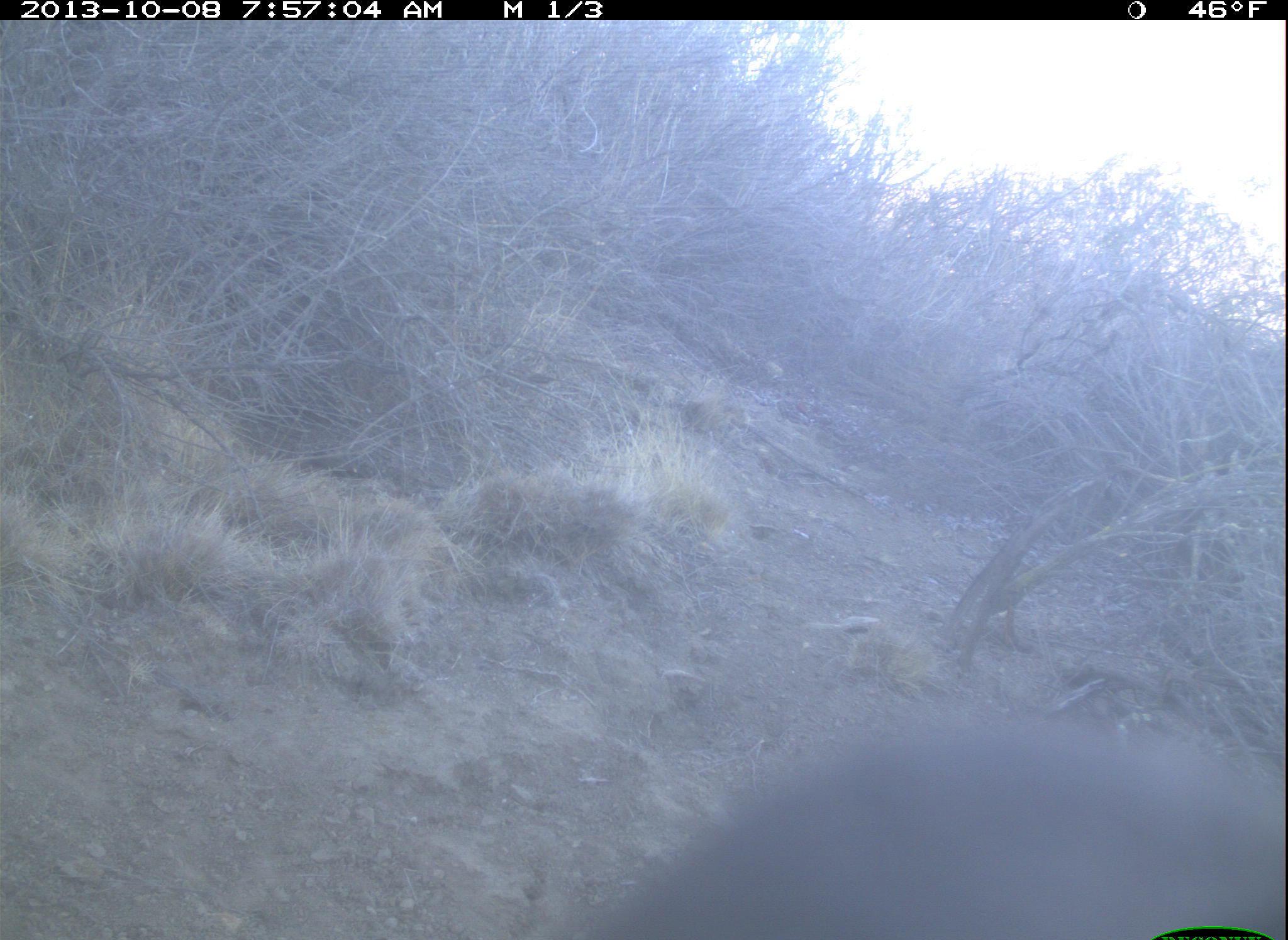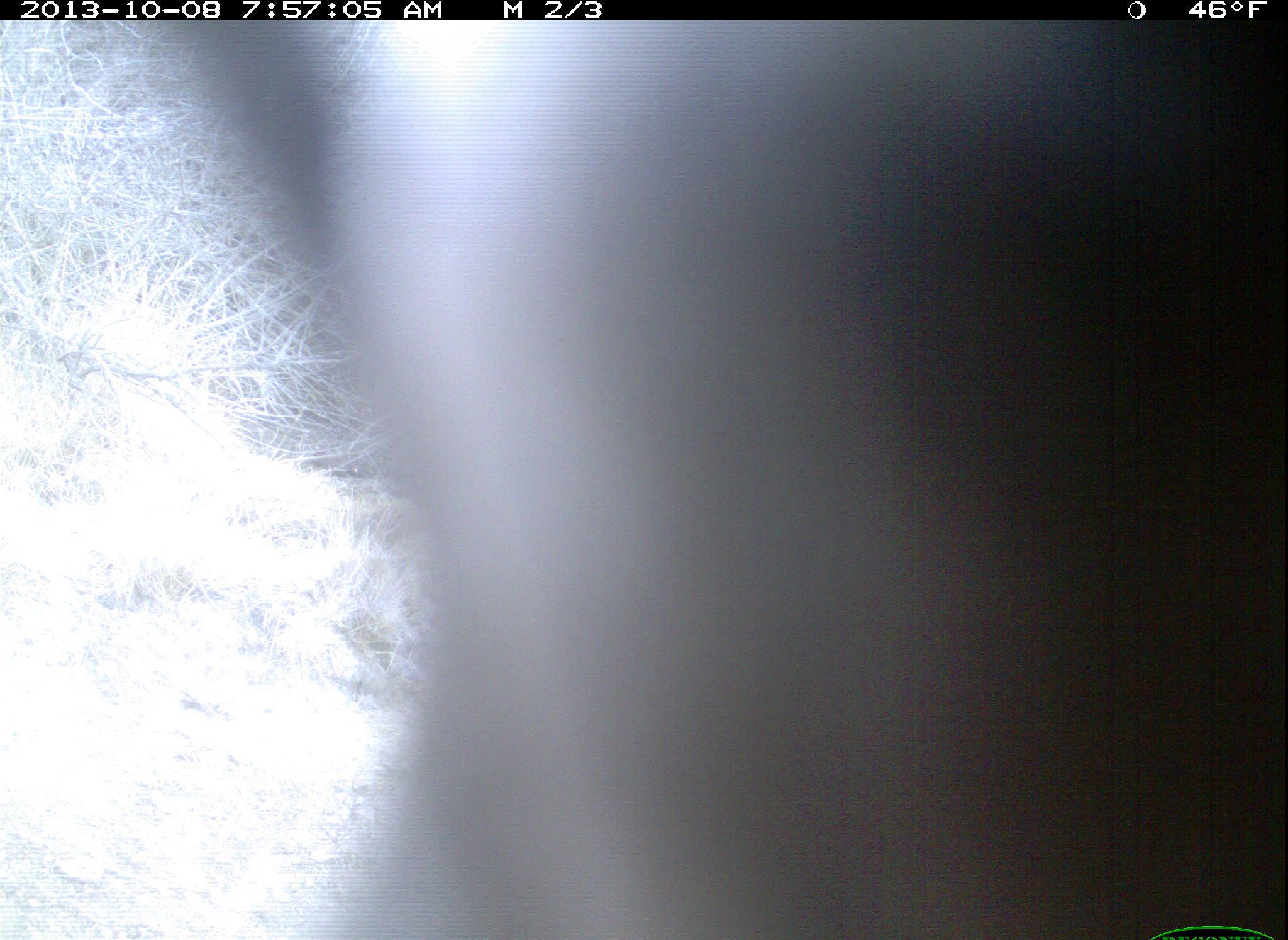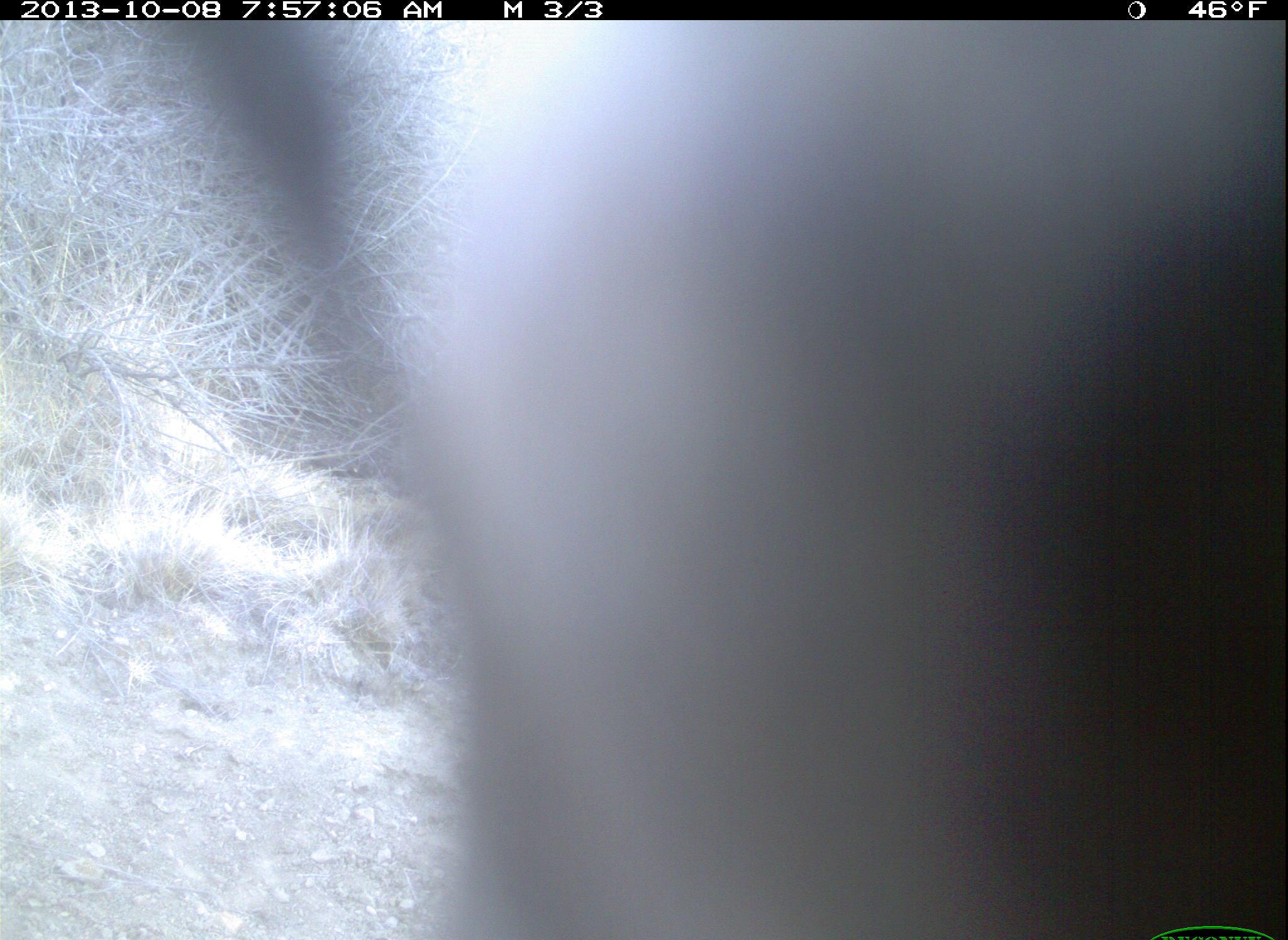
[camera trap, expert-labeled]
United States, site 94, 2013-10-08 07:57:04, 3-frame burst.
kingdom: Animalia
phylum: Chordata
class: Aves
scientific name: Aves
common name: bird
Bird (Aves).